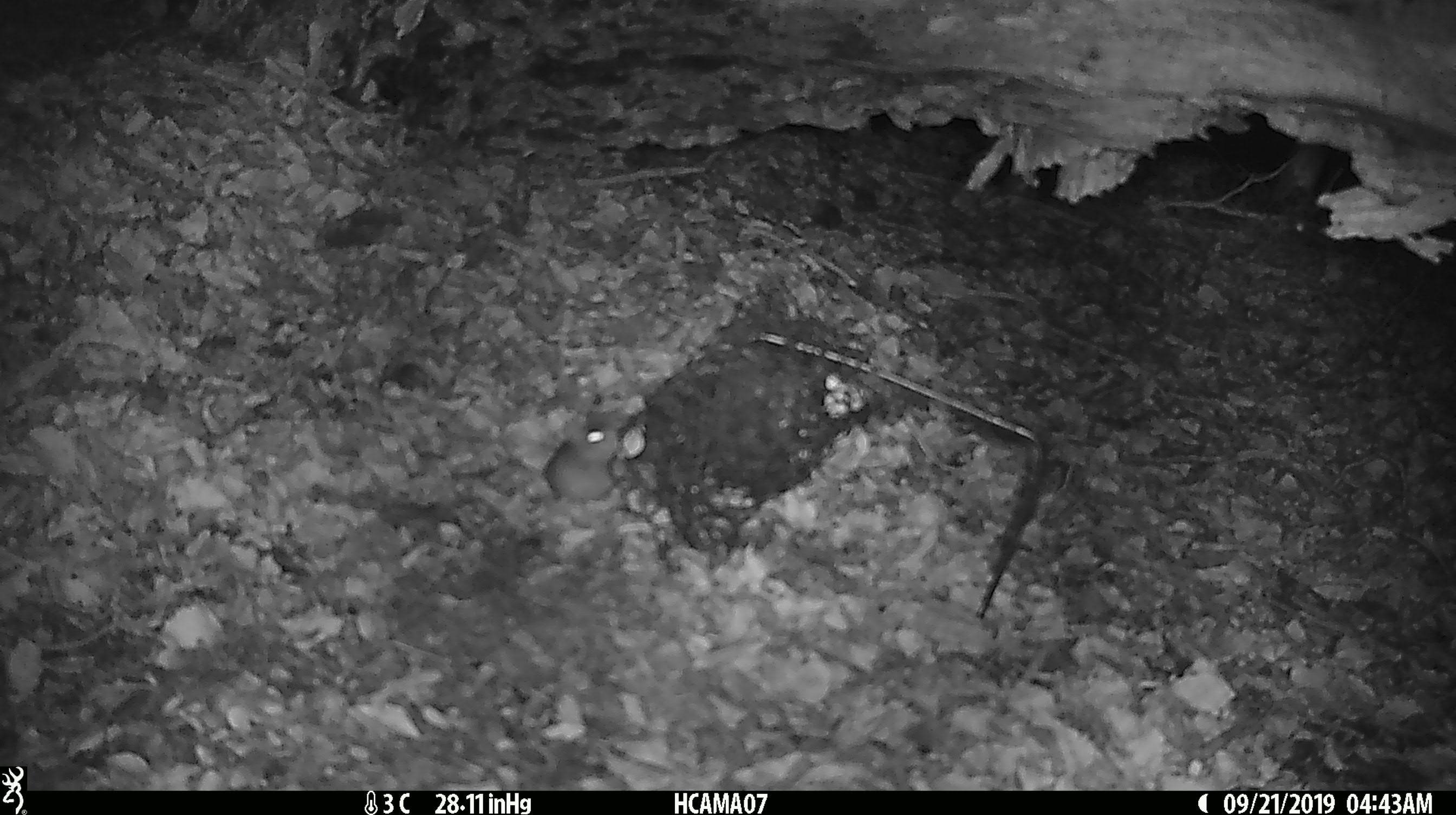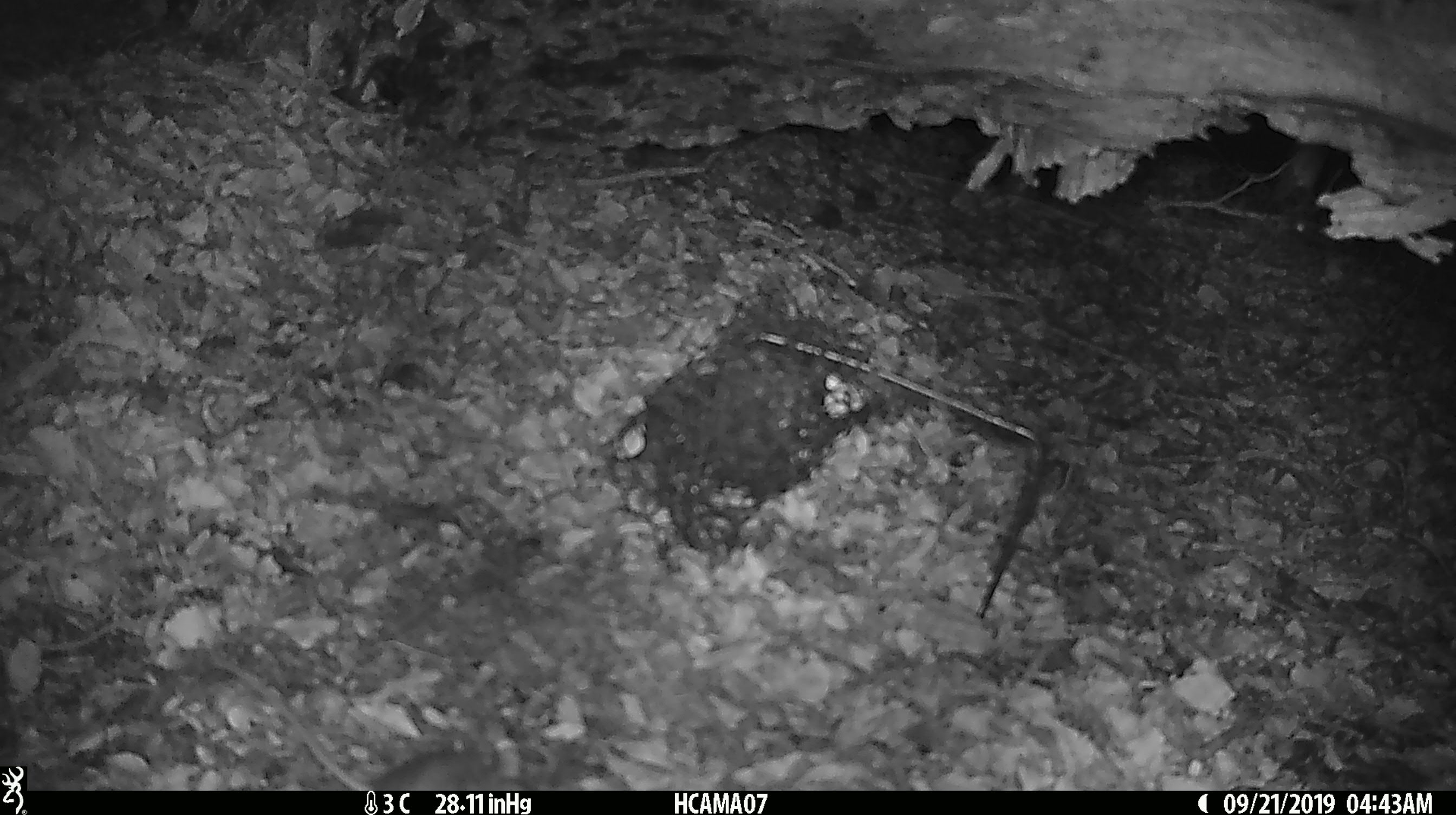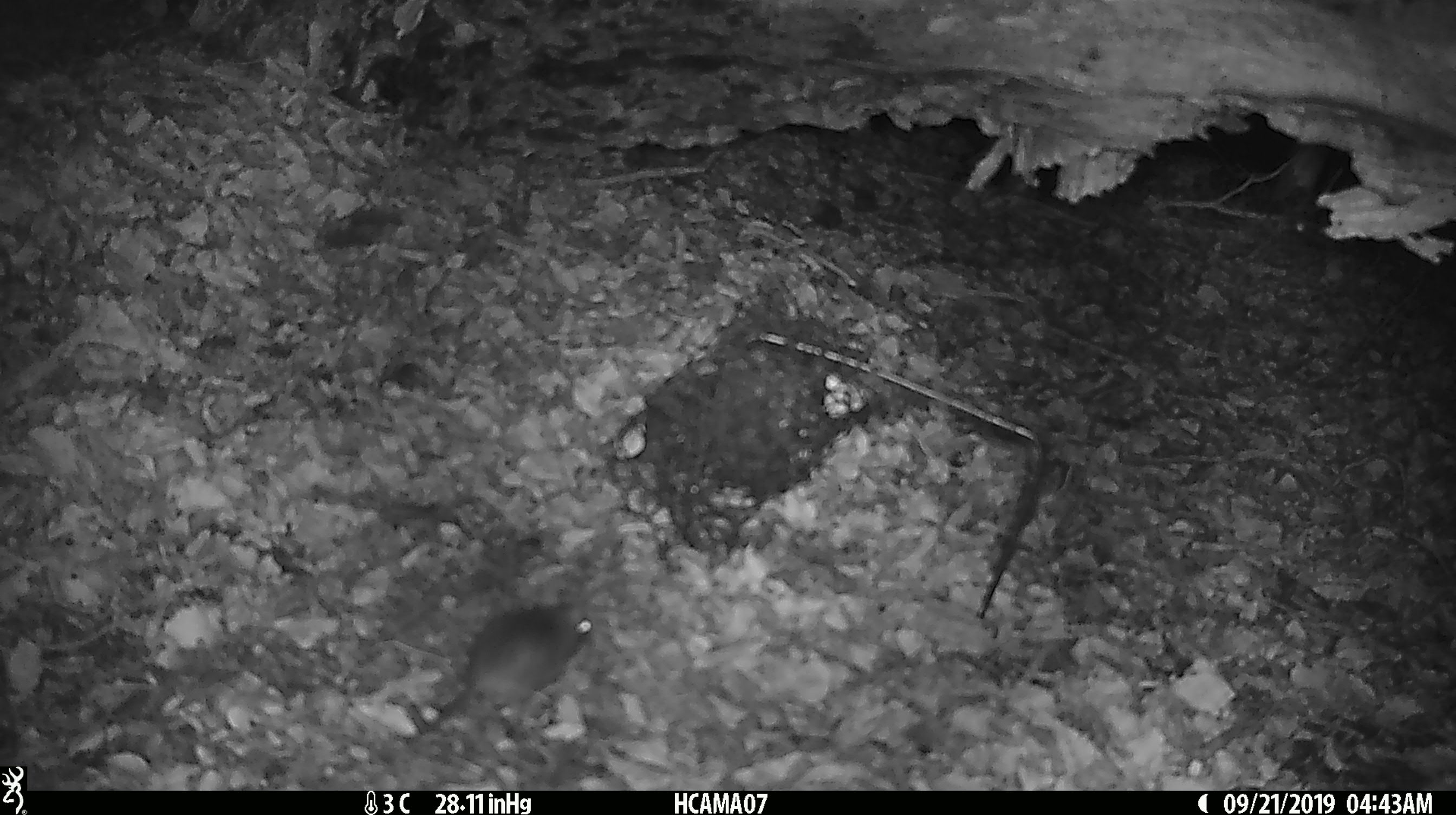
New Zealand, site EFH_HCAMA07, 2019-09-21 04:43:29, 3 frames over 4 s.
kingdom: Animalia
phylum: Chordata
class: Mammalia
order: Rodentia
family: Muridae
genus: Mus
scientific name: Mus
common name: mouse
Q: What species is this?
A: Mouse (Mus).